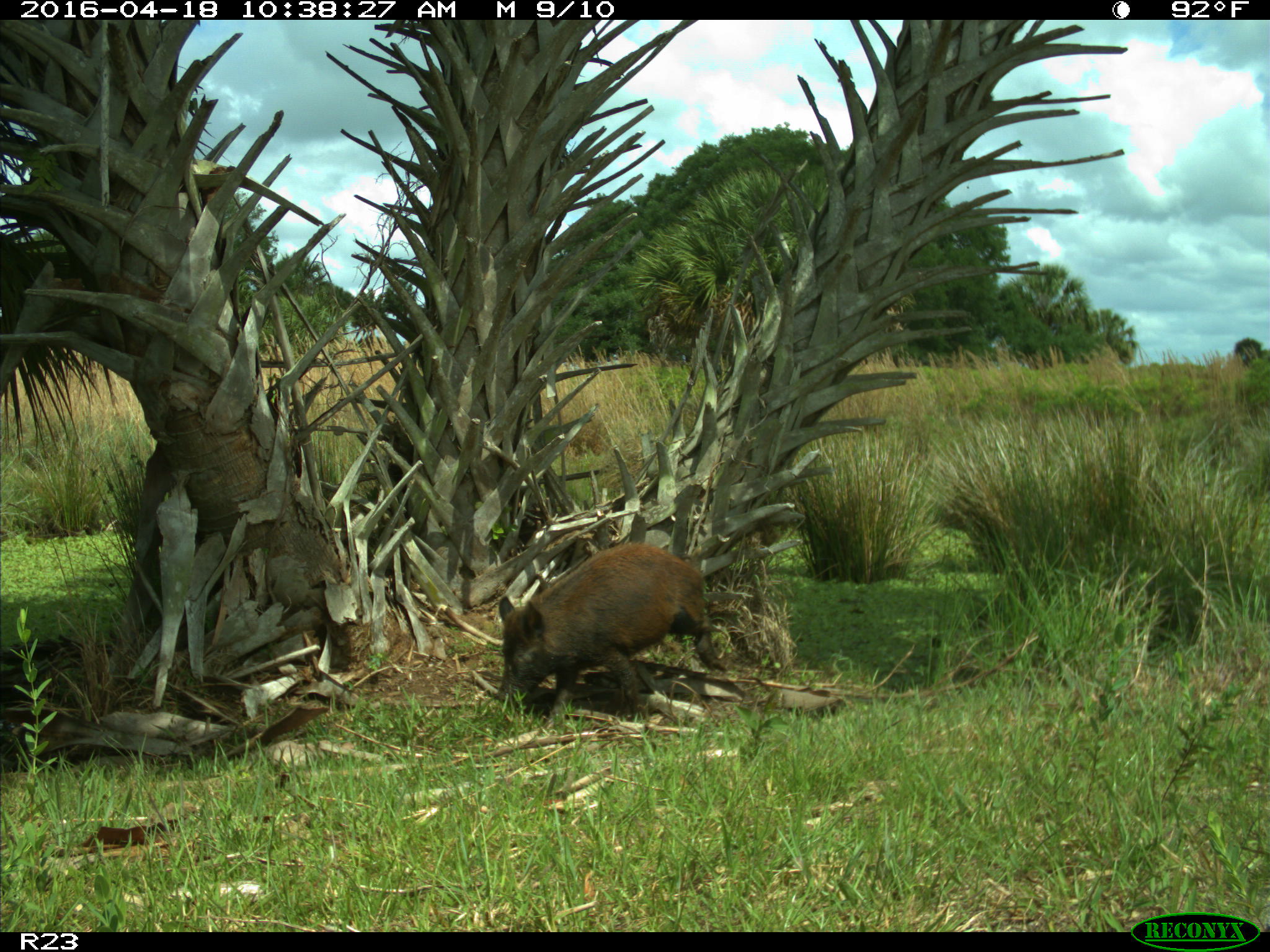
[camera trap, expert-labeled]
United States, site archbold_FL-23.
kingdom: Animalia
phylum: Chordata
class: Mammalia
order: Artiodactyla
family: Suidae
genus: Sus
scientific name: Sus scrofa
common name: wild boar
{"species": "Sus scrofa (wild boar)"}